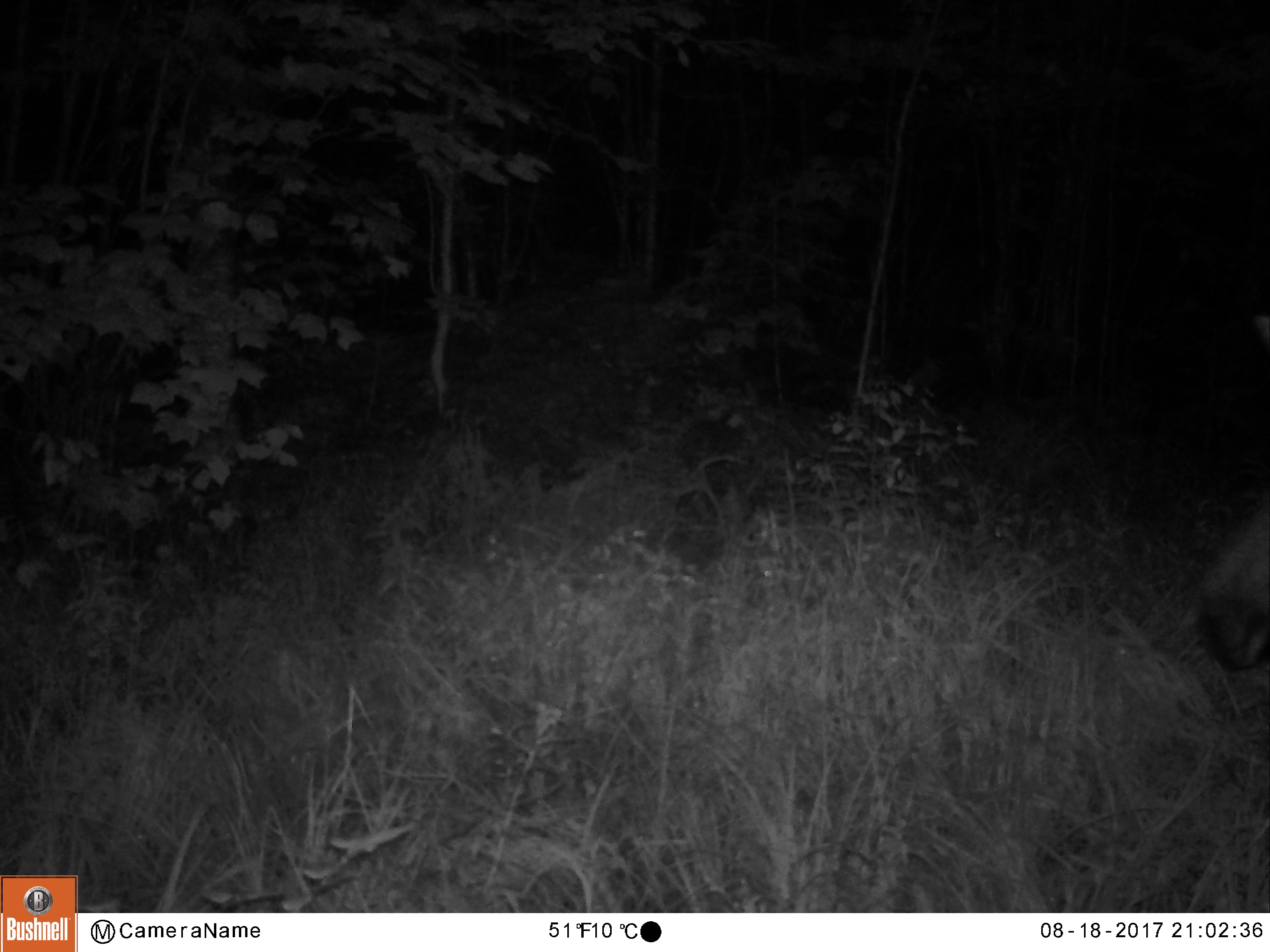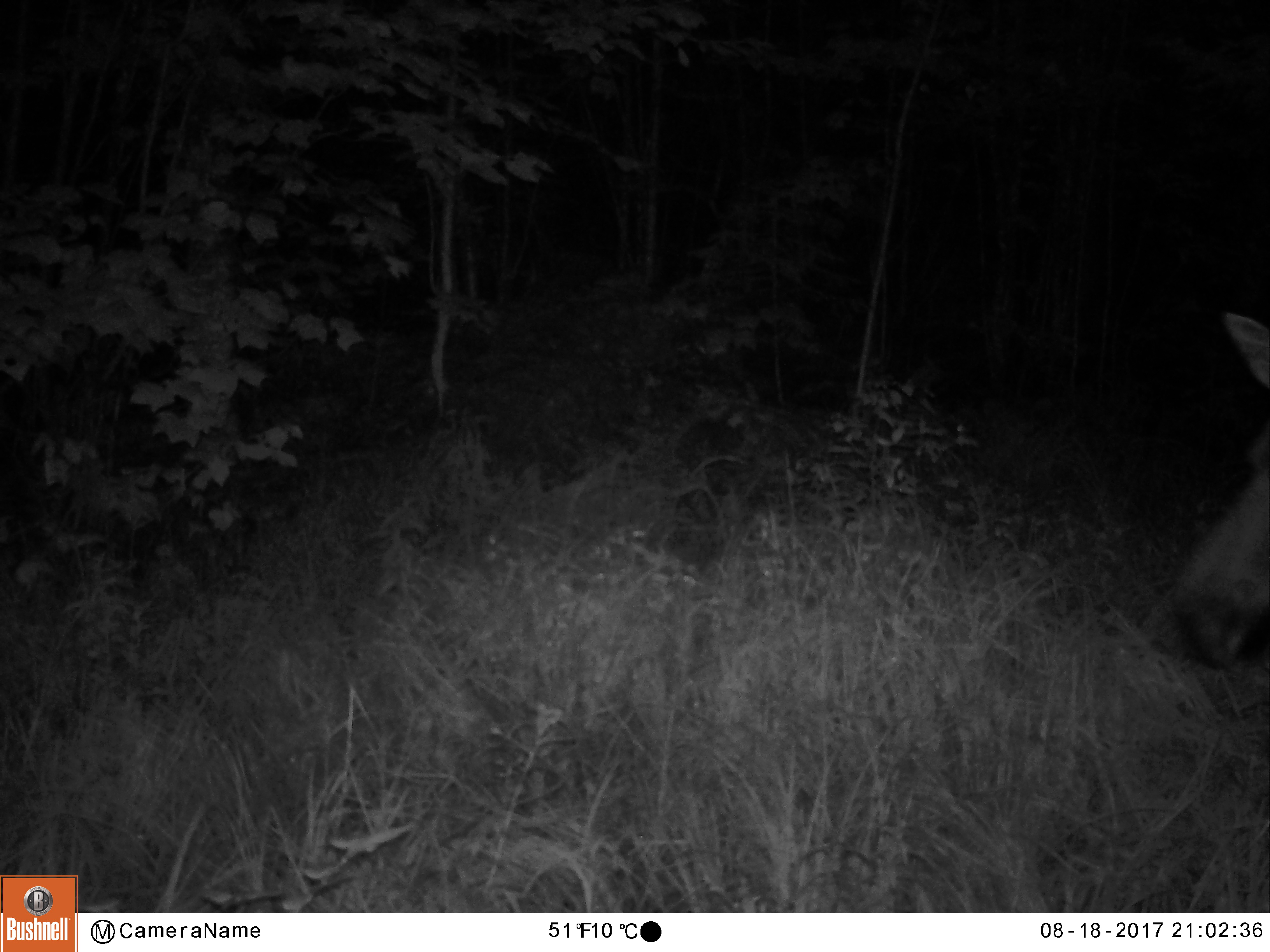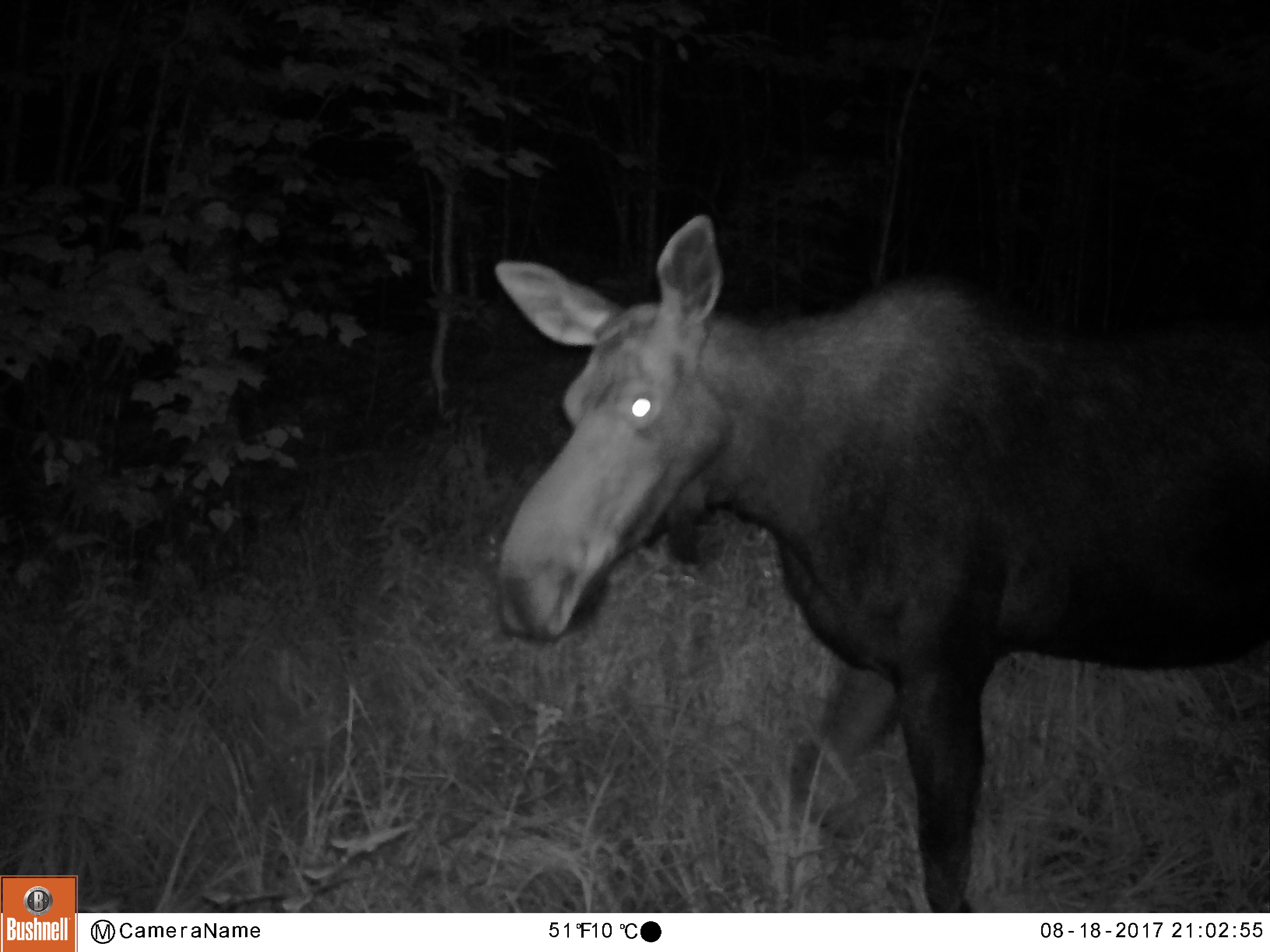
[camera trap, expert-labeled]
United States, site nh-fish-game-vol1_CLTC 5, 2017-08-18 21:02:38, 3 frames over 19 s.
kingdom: Animalia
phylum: Chordata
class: Mammalia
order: Artiodactyla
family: Cervidae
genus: Alces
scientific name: Alces alces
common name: moose